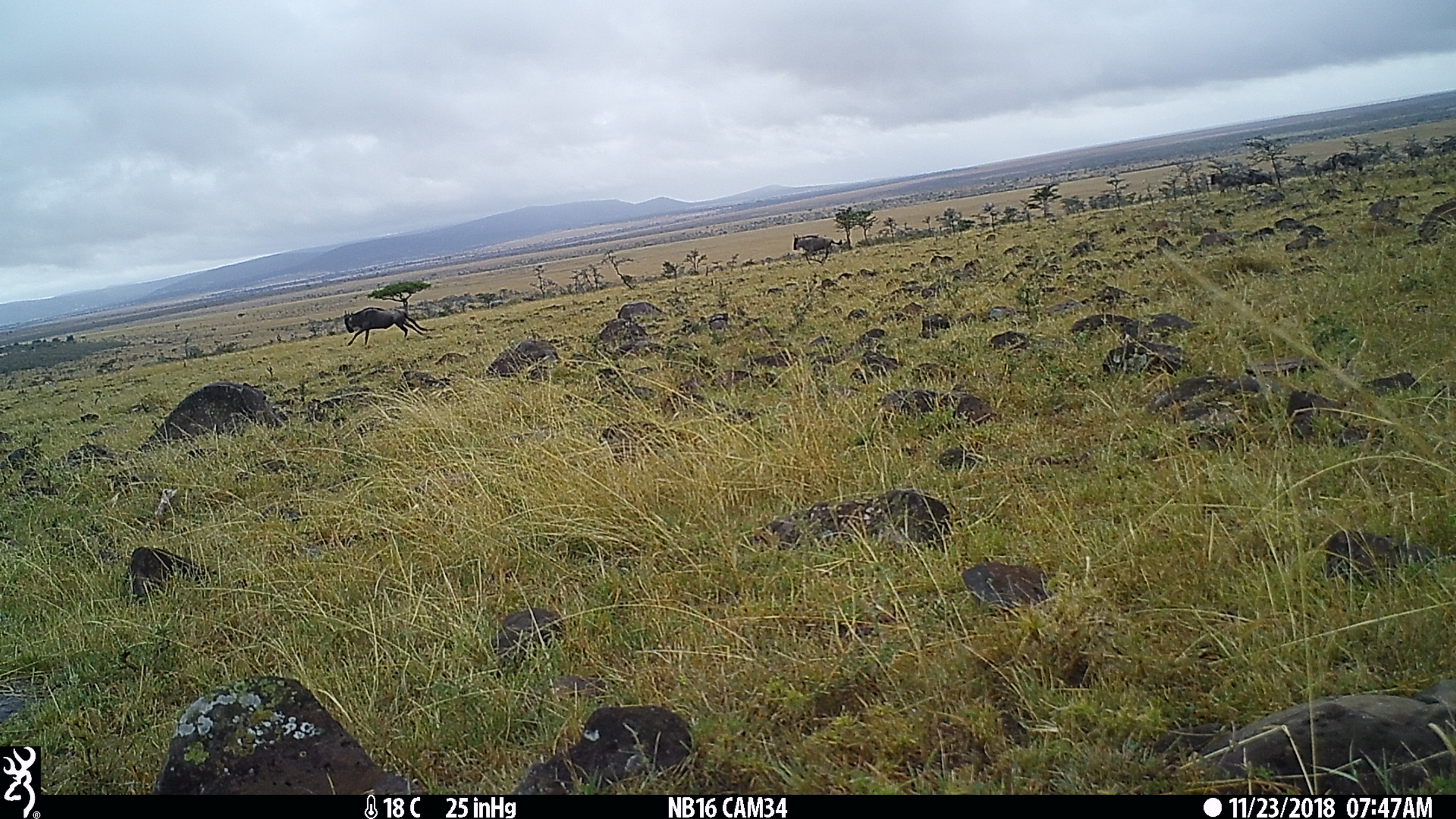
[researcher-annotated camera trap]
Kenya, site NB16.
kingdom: Animalia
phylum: Chordata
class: Mammalia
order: Artiodactyla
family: Bovidae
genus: Connochaetes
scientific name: Connochaetes taurinus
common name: blue wildebeest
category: wildebeest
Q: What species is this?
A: Wildebeest (blue wildebeest) (Connochaetes taurinus).